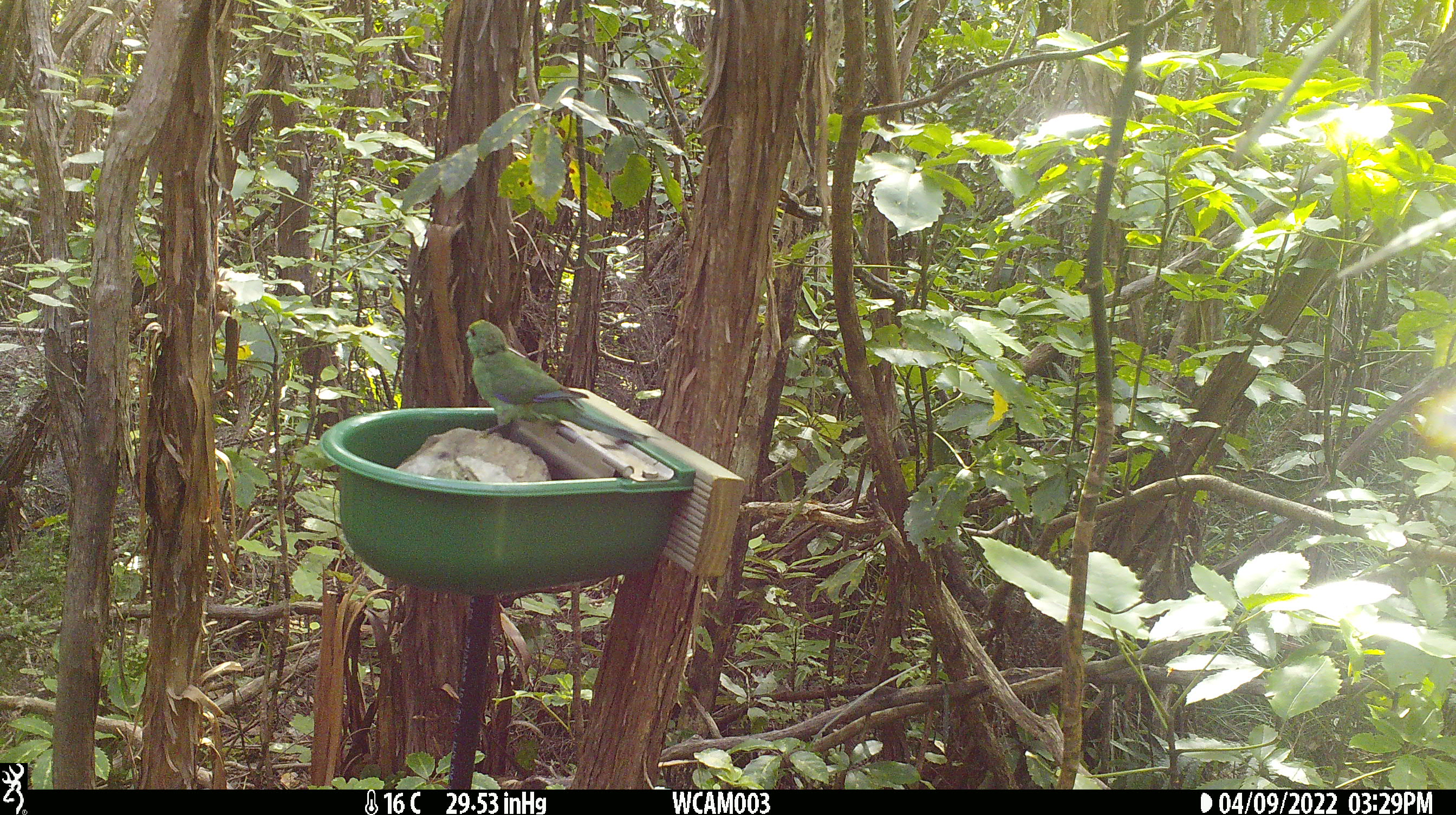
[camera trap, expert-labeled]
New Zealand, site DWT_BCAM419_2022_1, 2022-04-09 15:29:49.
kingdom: Animalia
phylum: Chordata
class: Aves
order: Psittaciformes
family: Psittaculidae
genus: Cyanoramphus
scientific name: Cyanoramphus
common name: parakeet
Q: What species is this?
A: Parakeet (Cyanoramphus).